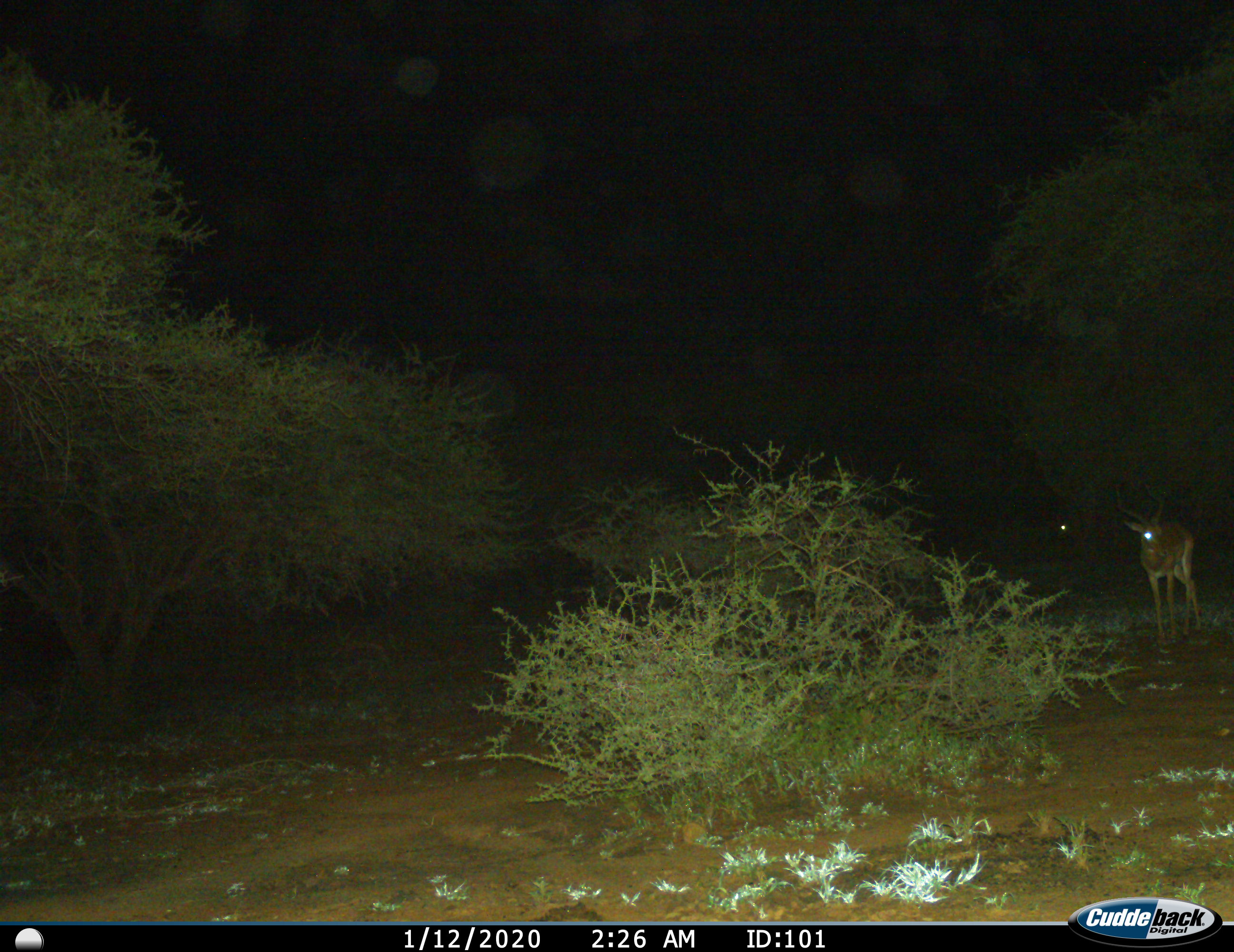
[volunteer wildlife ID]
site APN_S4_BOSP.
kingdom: Animalia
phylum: Chordata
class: Mammalia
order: Artiodactyla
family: Bovidae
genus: Aepyceros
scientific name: Aepyceros melampus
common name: impala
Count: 2.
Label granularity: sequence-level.